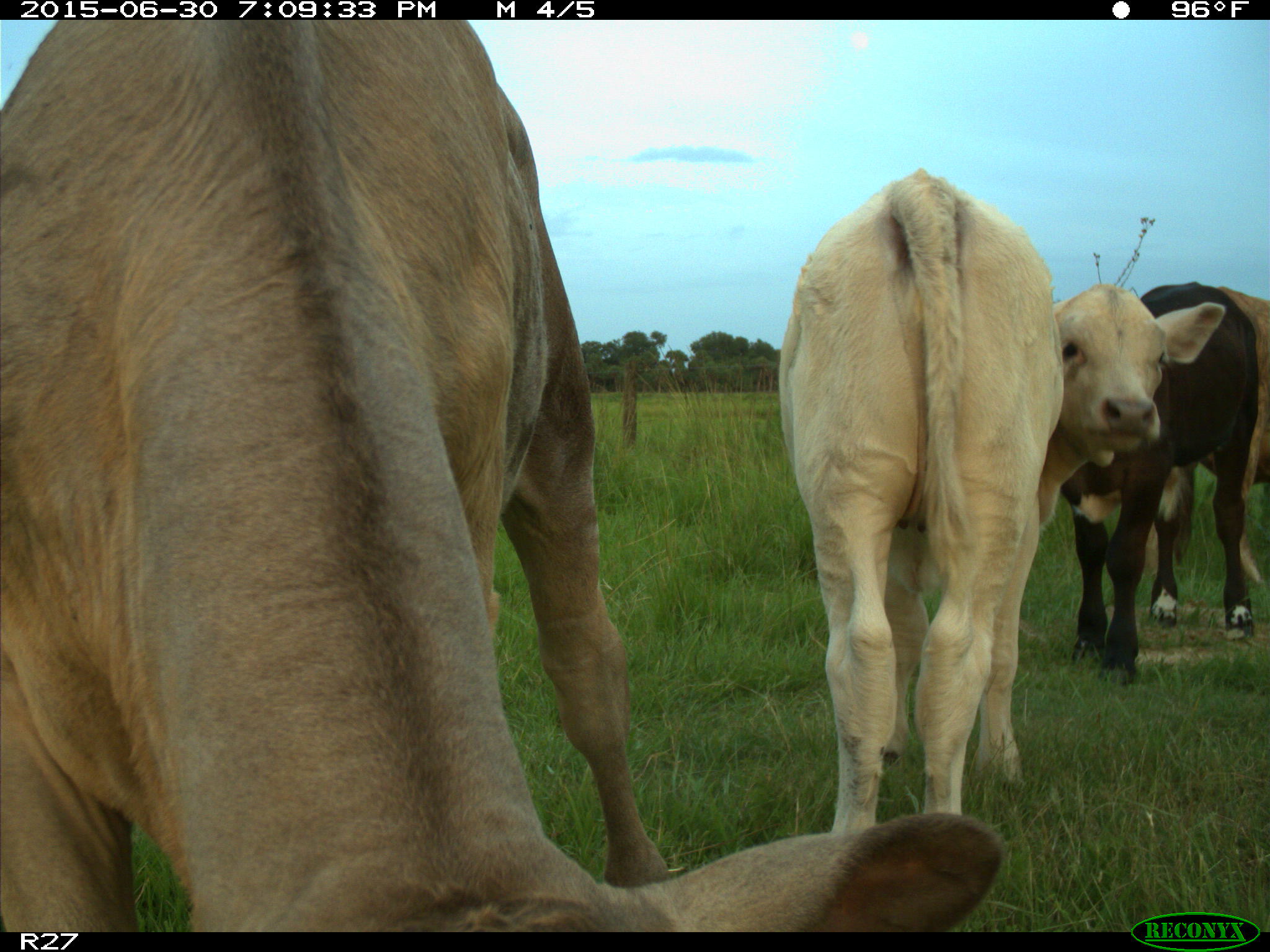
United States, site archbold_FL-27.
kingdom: Animalia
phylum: Chordata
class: Mammalia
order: Artiodactyla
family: Bovidae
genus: Bos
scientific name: Bos taurus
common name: domestic cow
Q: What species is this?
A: Bos taurus (domestic cow).